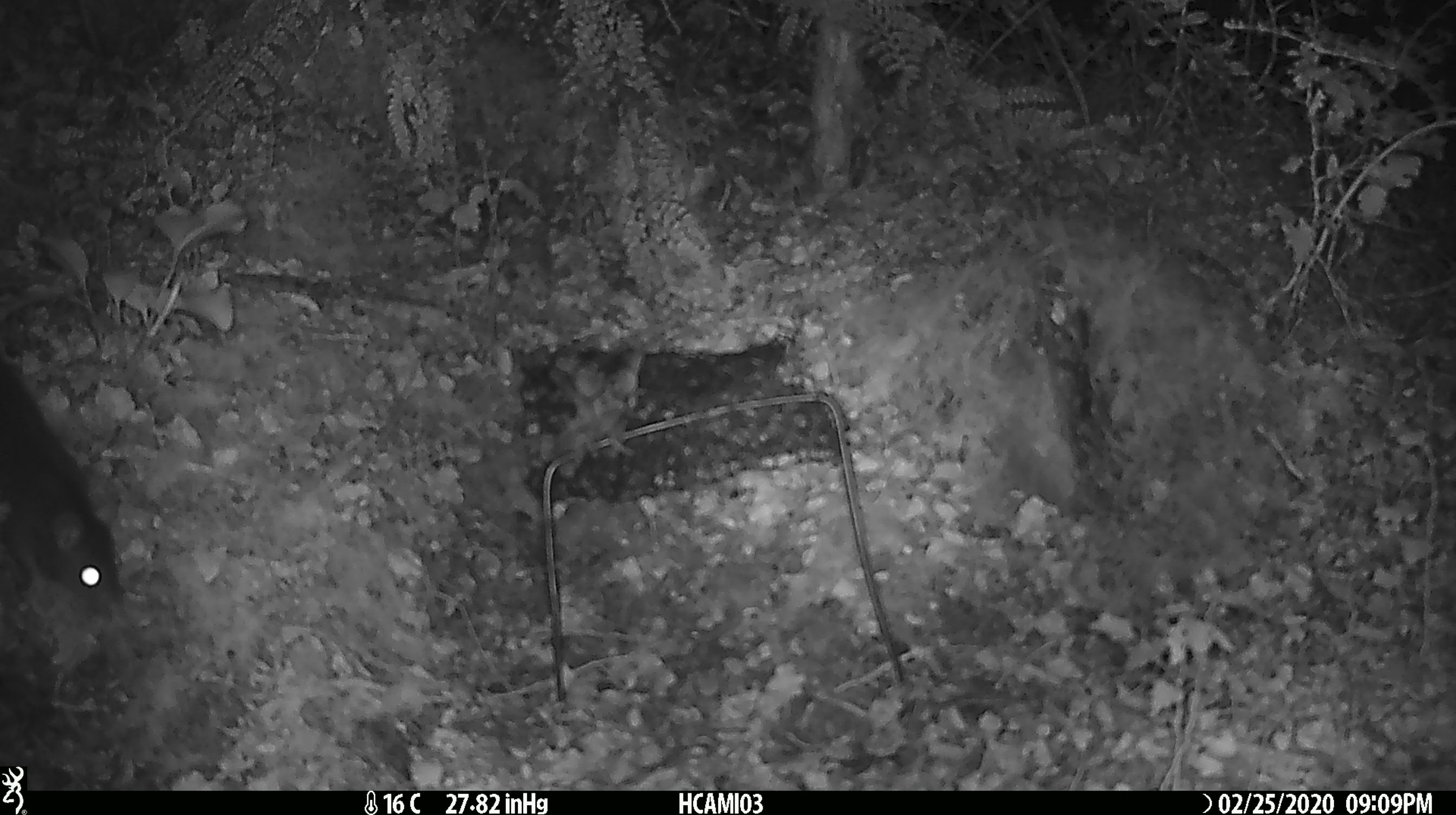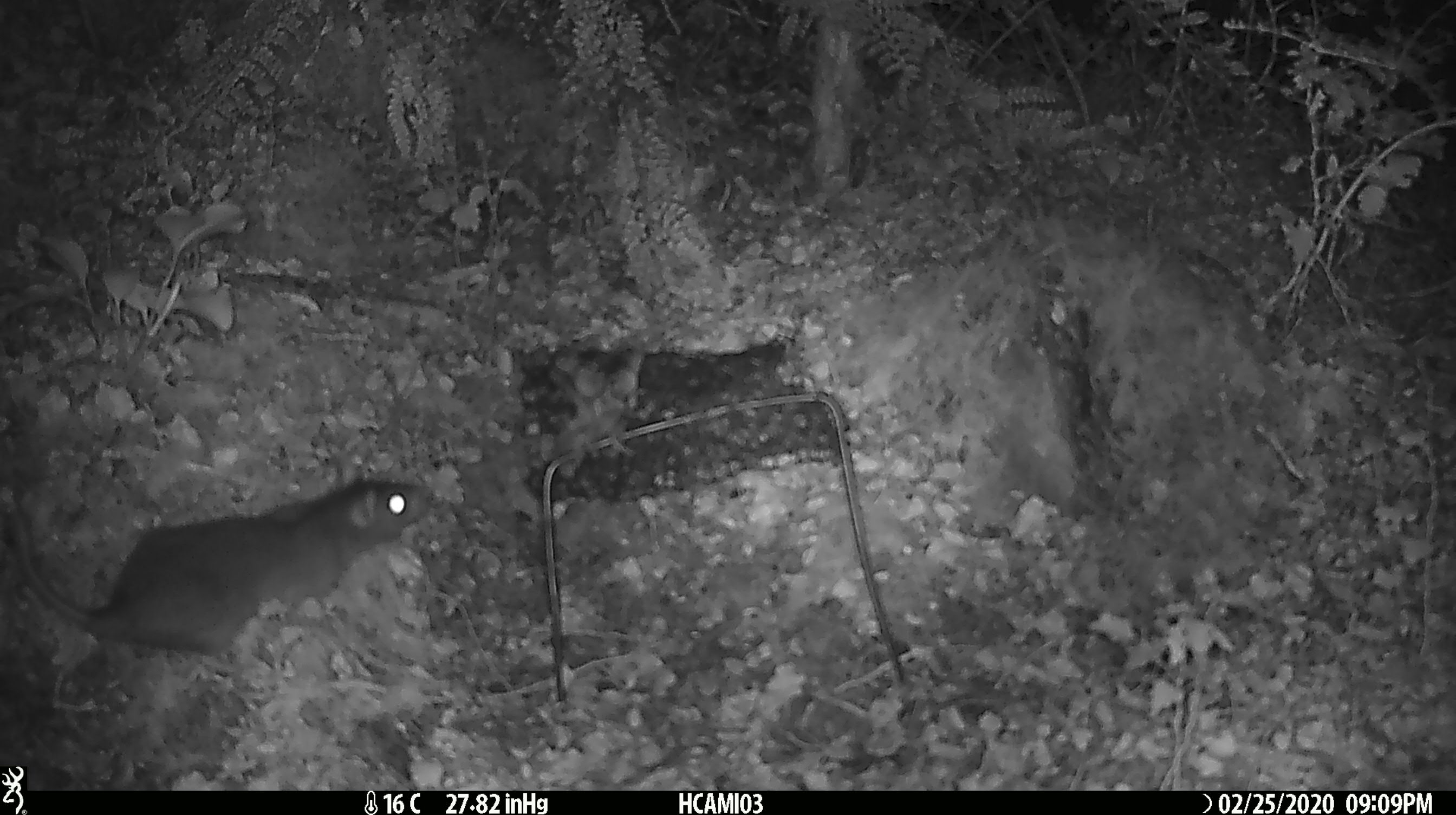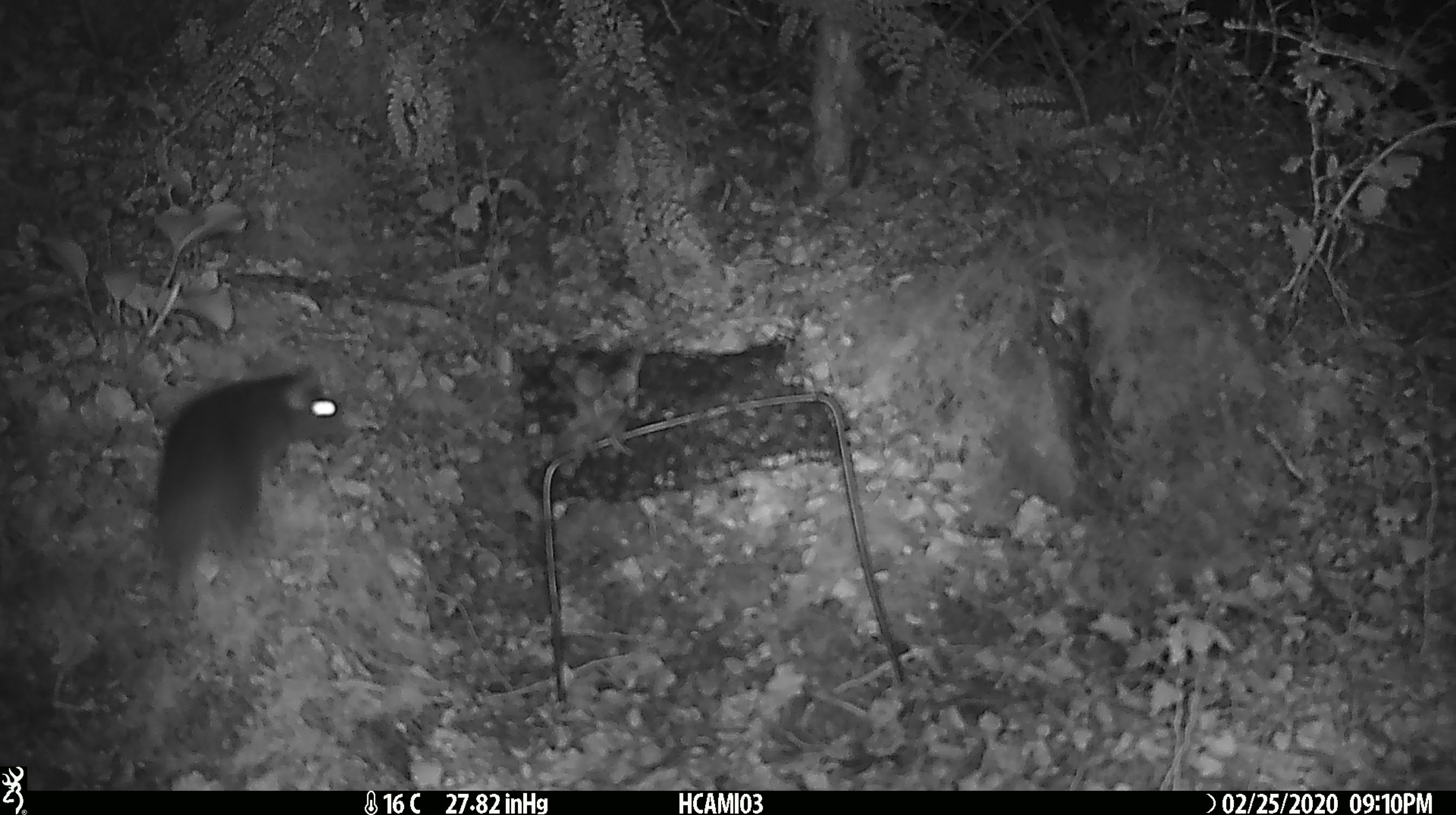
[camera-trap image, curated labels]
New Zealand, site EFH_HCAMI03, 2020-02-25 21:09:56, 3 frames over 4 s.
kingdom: Animalia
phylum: Chordata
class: Mammalia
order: Rodentia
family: Muridae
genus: Rattus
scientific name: Rattus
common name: rat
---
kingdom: Animalia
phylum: Chordata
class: Mammalia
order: Rodentia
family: Muridae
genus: Mus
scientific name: Mus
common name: mouse